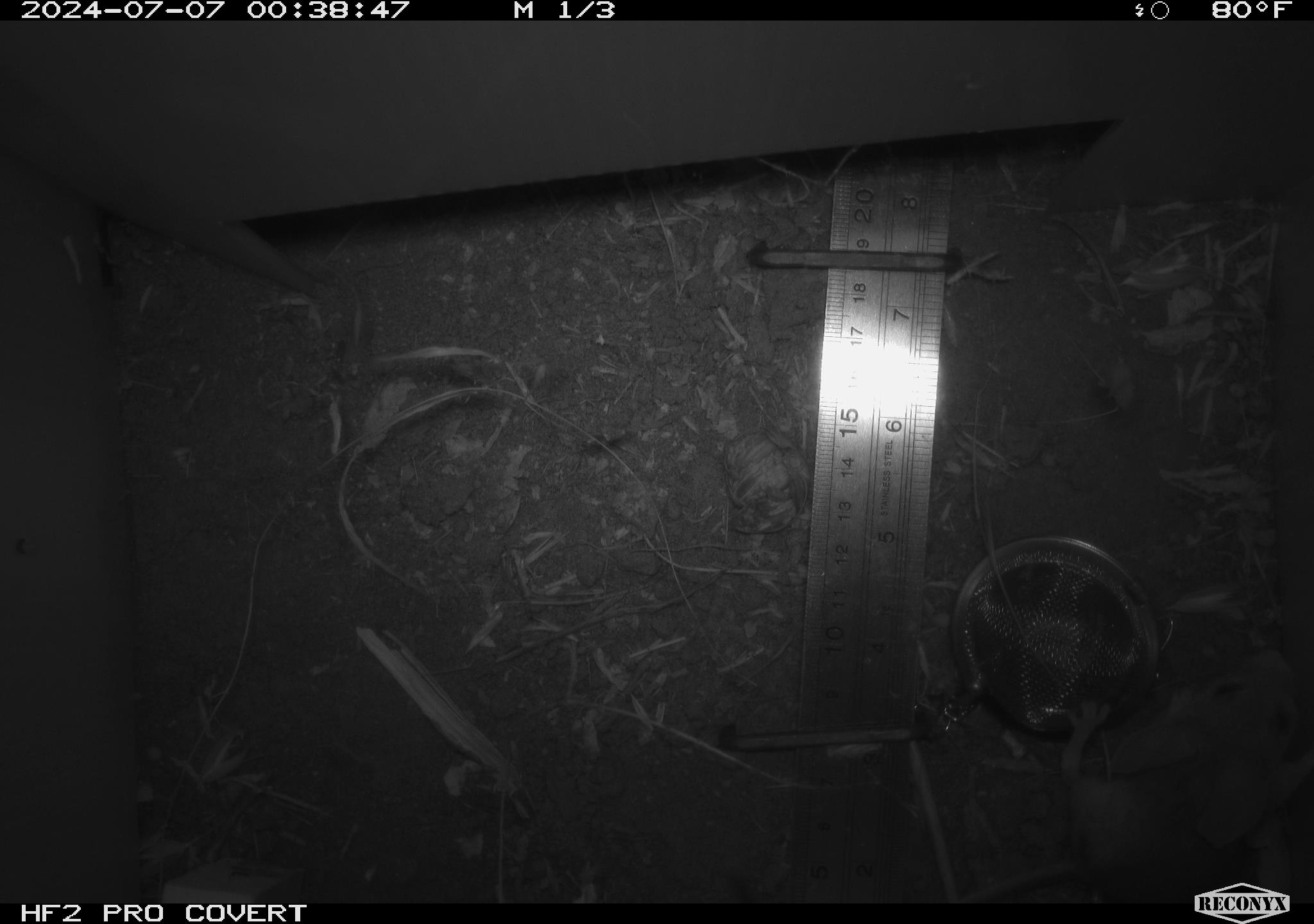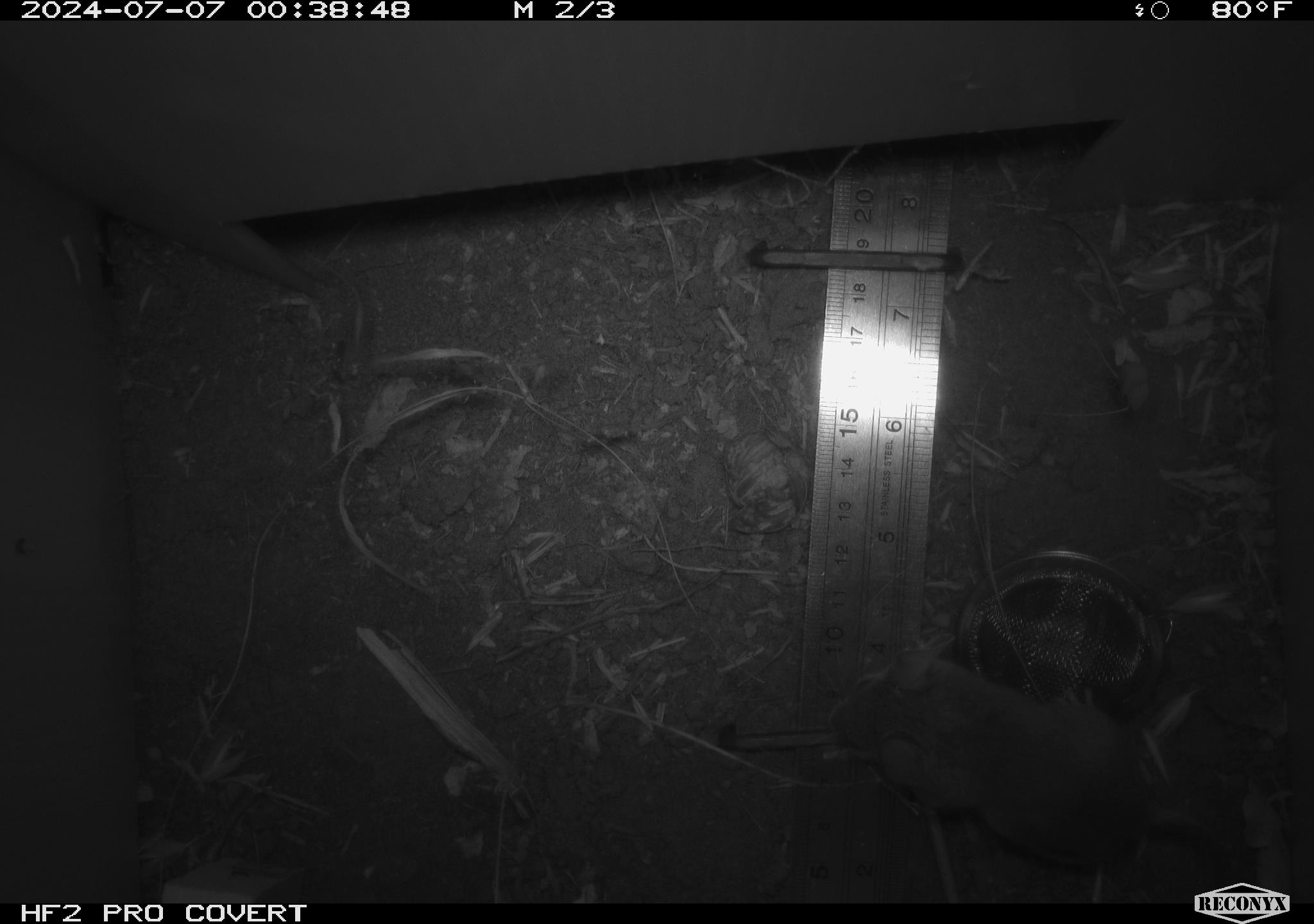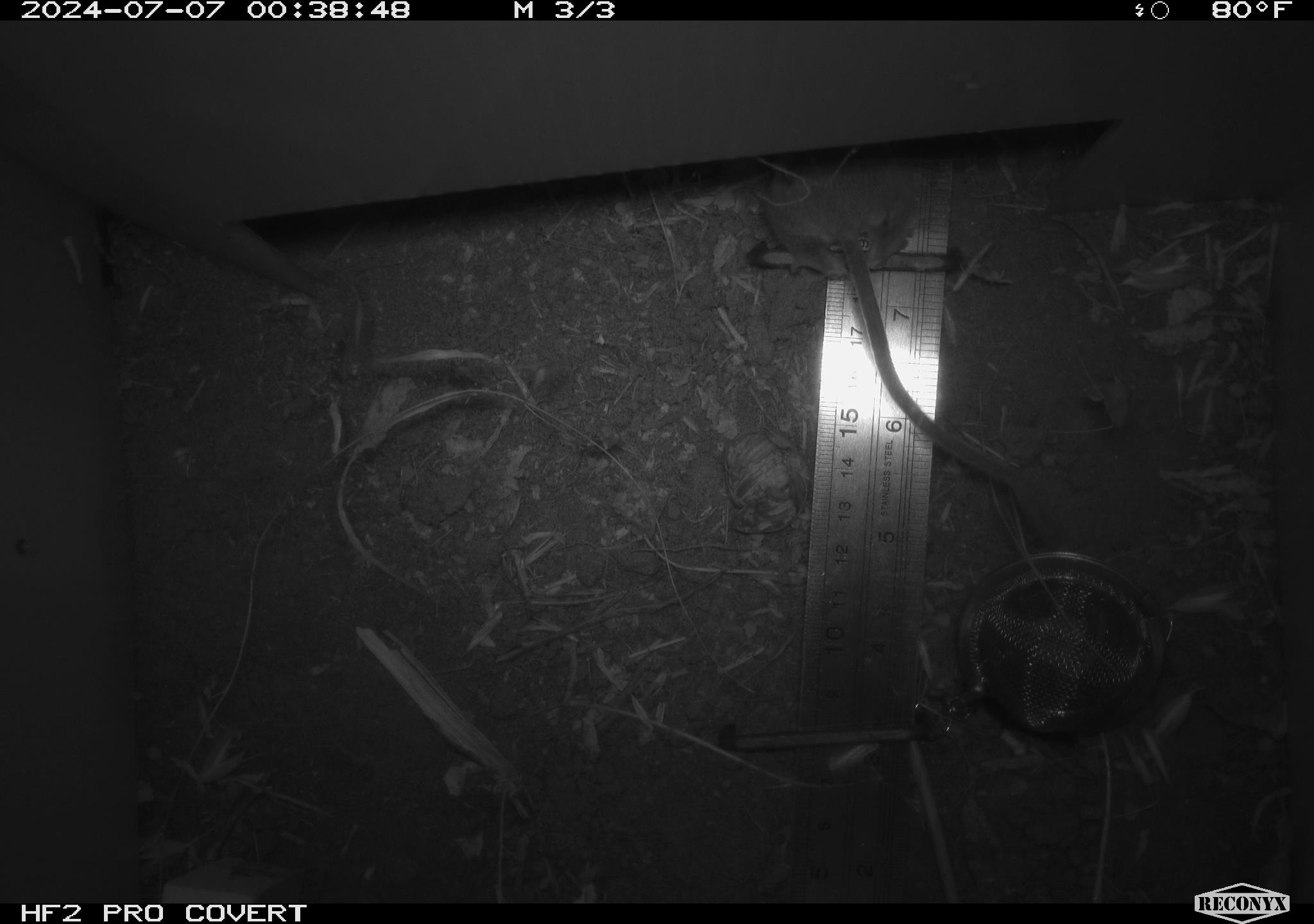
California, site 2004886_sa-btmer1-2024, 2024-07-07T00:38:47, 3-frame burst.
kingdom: Animalia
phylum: Chordata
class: Mammalia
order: Rodentia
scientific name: Rodentia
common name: mouse species